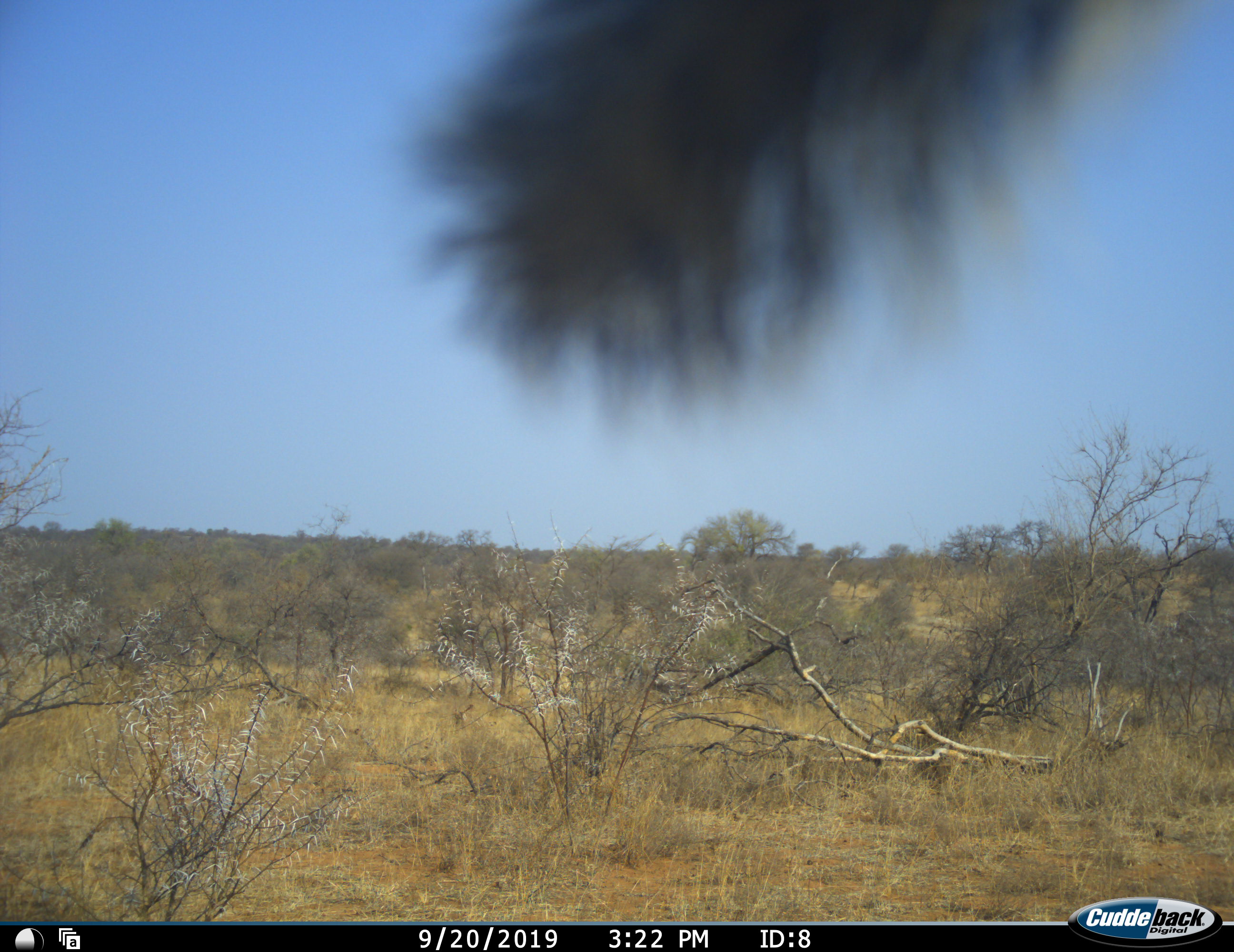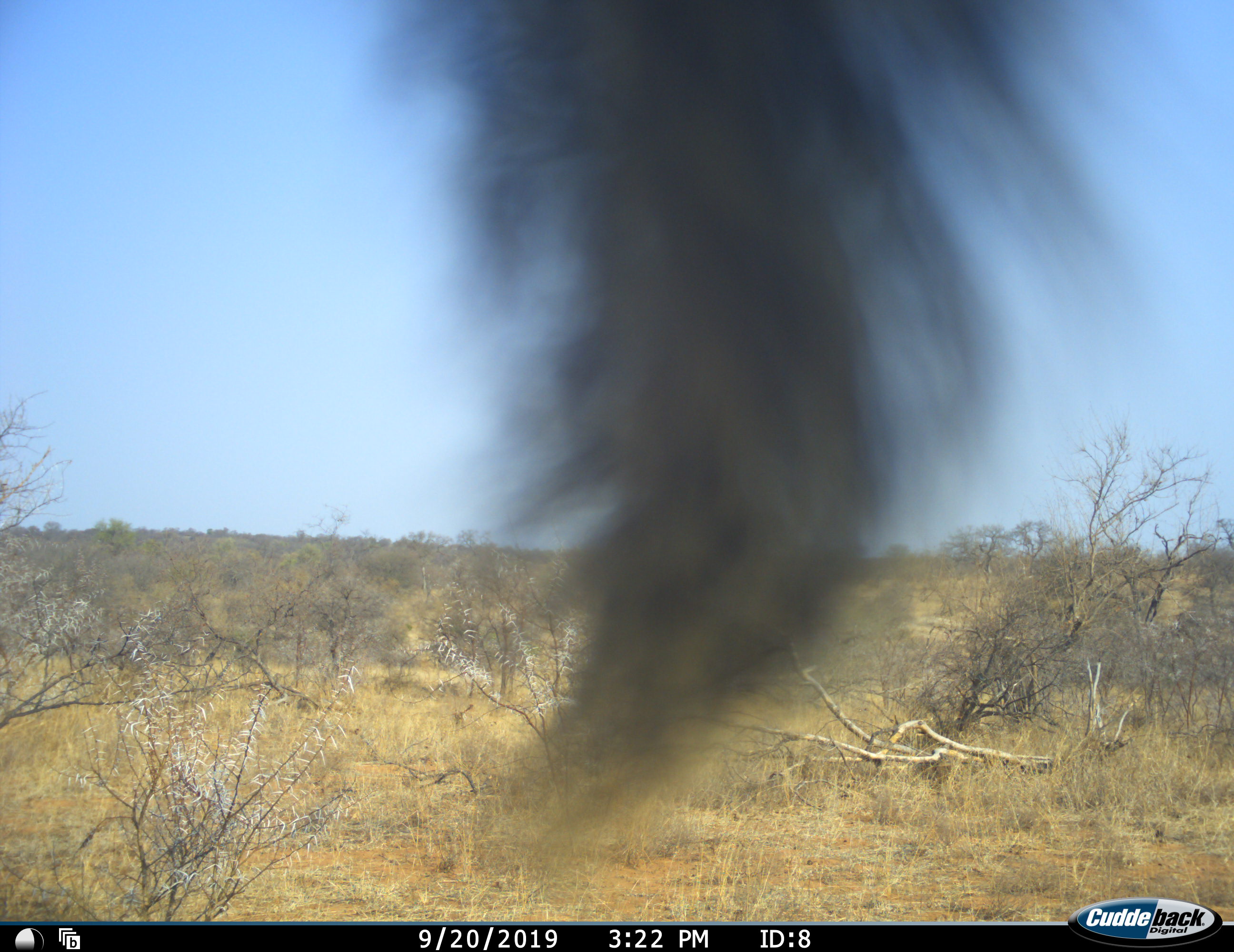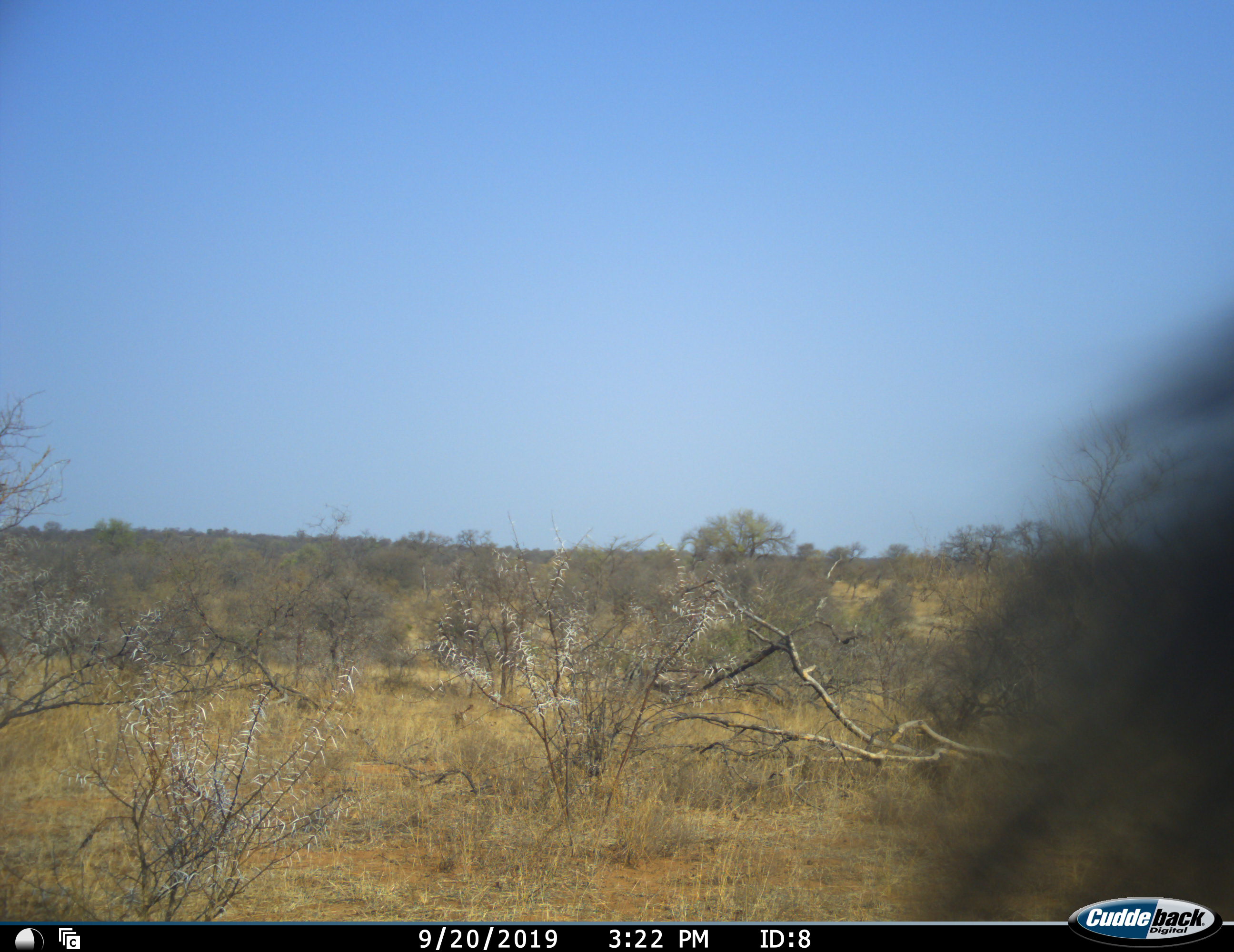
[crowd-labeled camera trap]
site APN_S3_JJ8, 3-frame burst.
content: unidentified animal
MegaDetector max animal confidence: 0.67